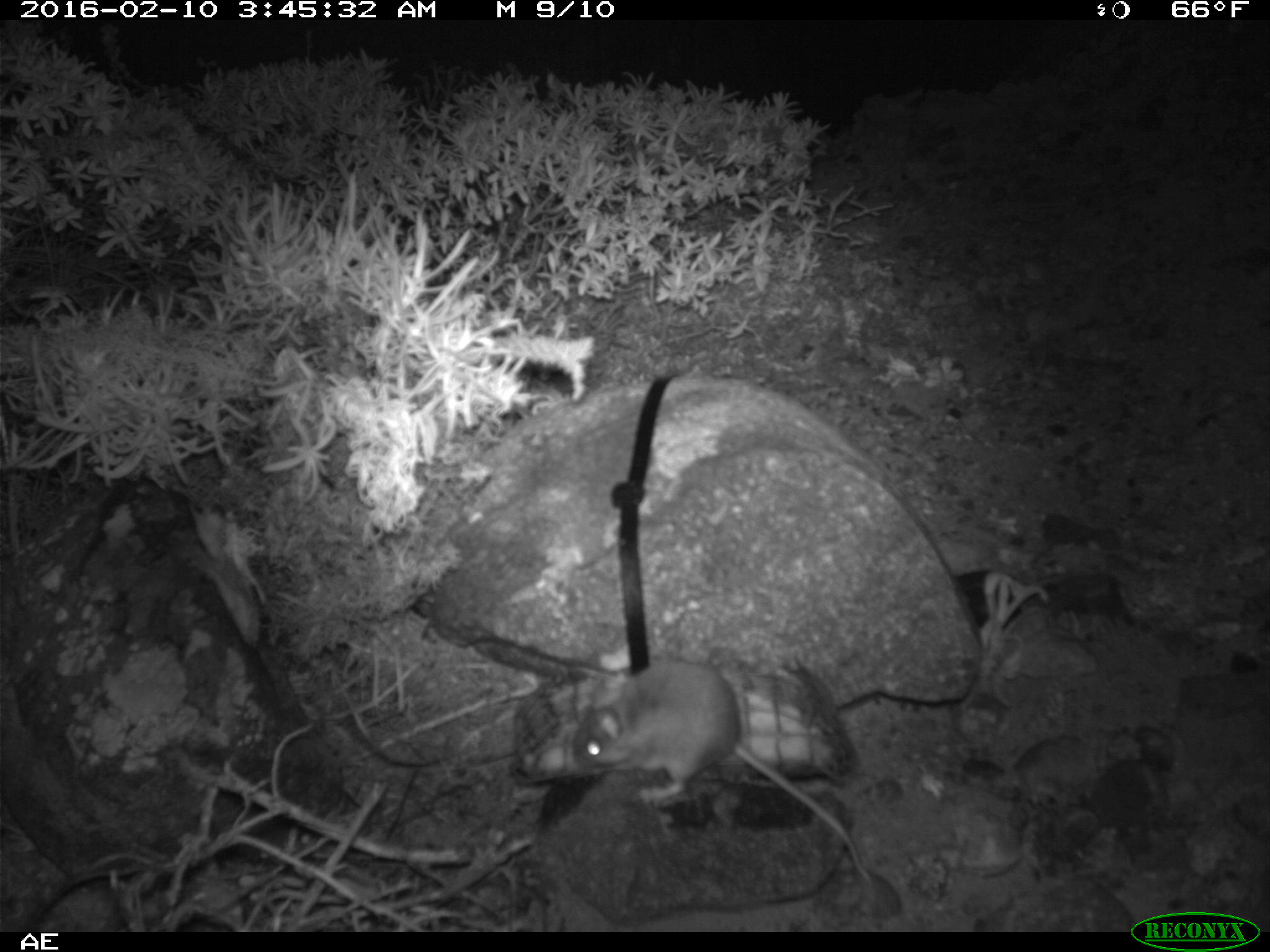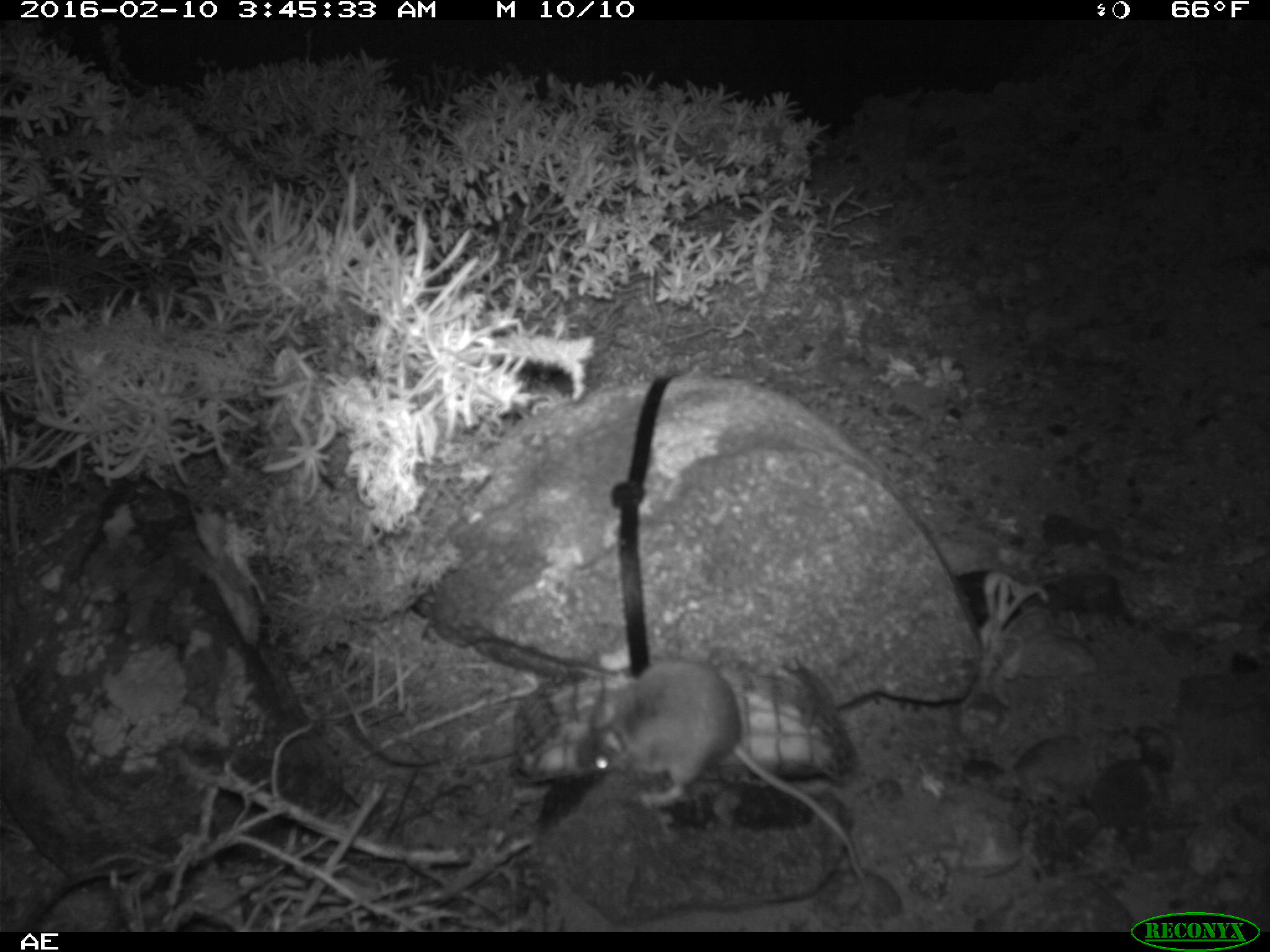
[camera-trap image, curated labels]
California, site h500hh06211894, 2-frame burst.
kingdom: Animalia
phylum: Chordata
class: Mammalia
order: Rodentia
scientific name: Rodentia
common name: rodent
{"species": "rodent (Rodentia)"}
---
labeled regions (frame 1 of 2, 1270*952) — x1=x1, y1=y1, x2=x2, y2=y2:
rodent: x1=573, y1=660, x2=871, y2=883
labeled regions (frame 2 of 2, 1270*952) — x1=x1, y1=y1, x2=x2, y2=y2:
rodent: x1=571, y1=656, x2=869, y2=887